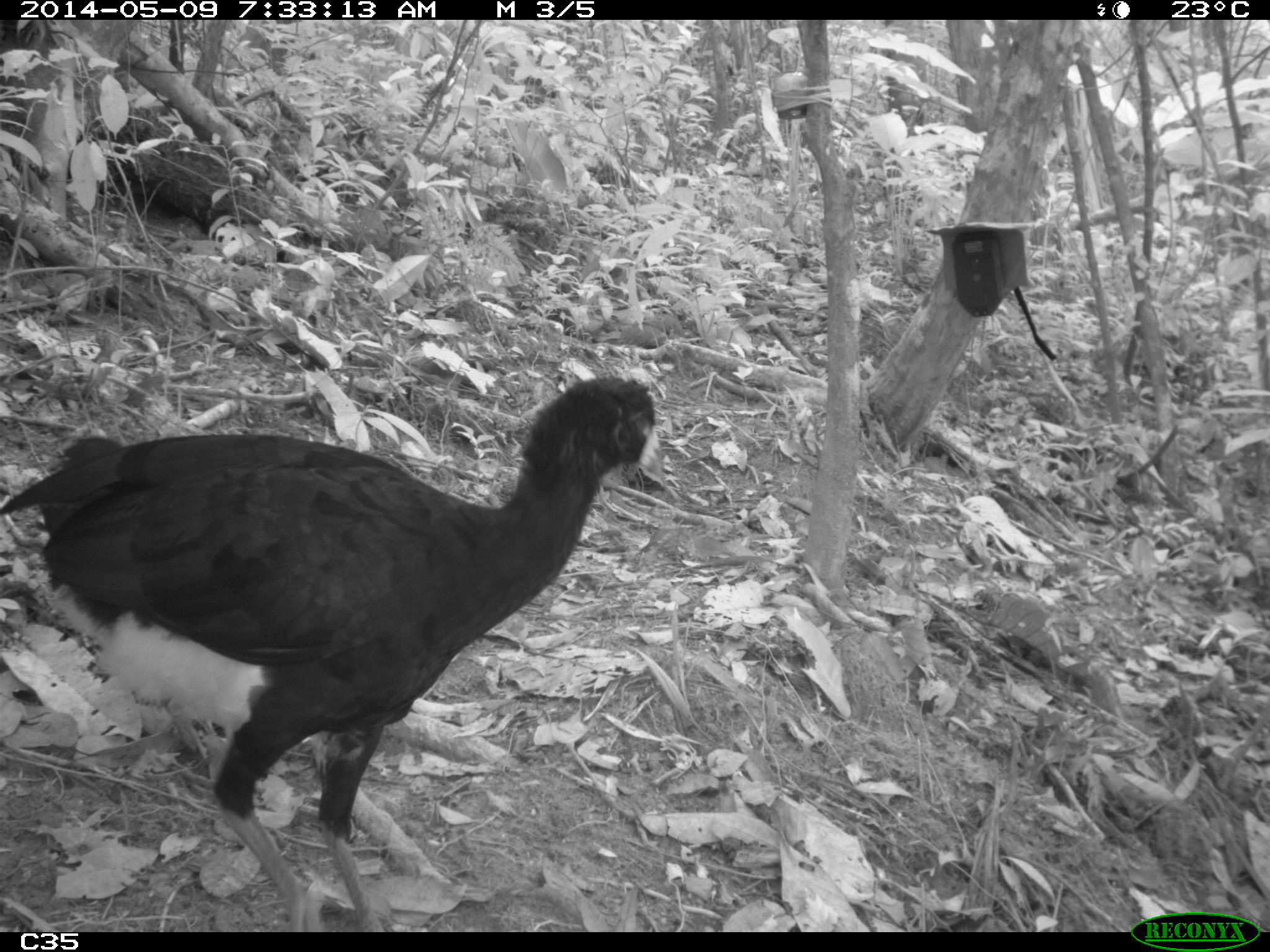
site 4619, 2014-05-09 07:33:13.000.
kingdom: Animalia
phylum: Chordata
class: Aves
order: Galliformes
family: Cracidae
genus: Crax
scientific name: Crax alector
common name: black curassow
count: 2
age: adult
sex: female